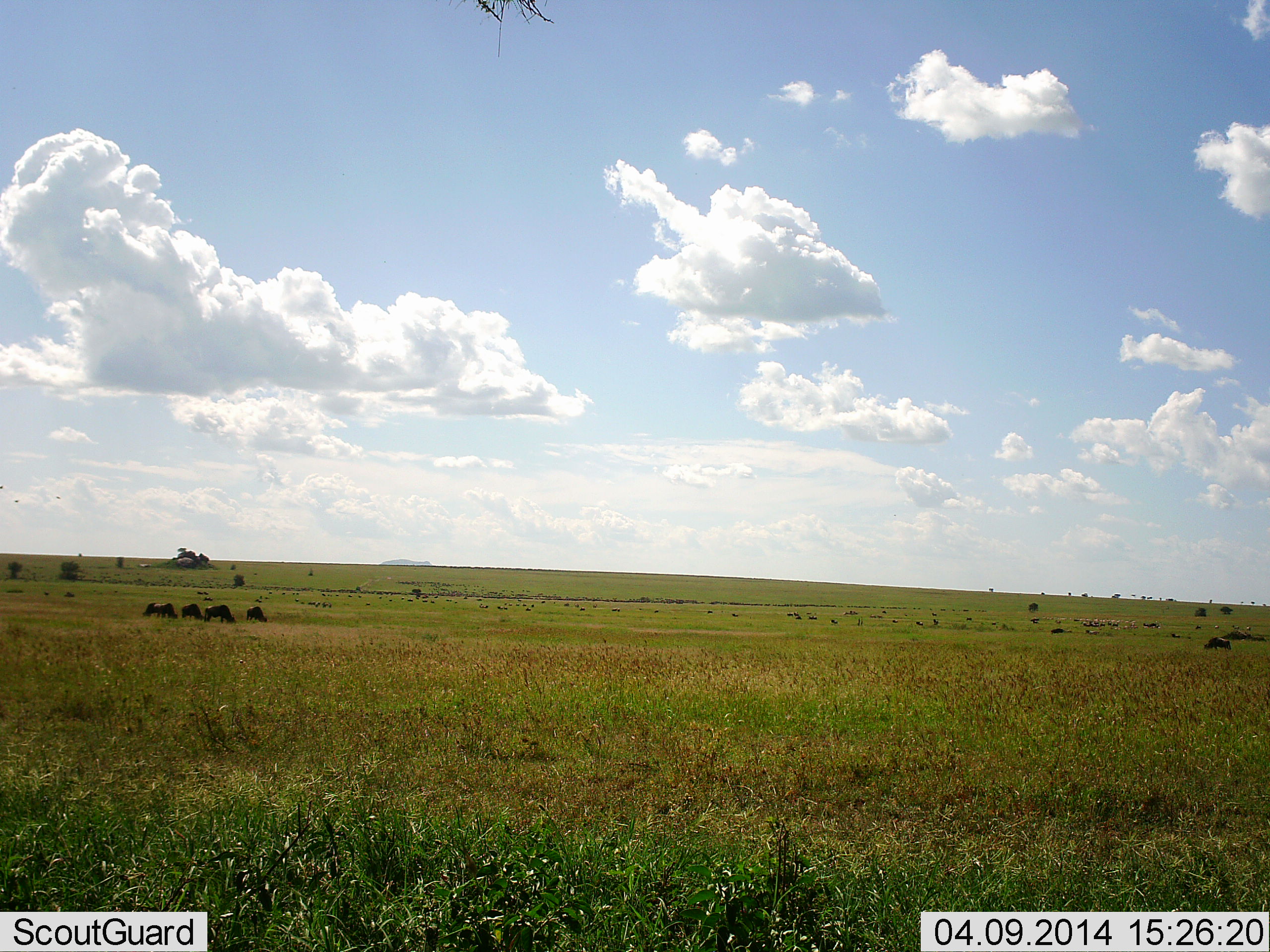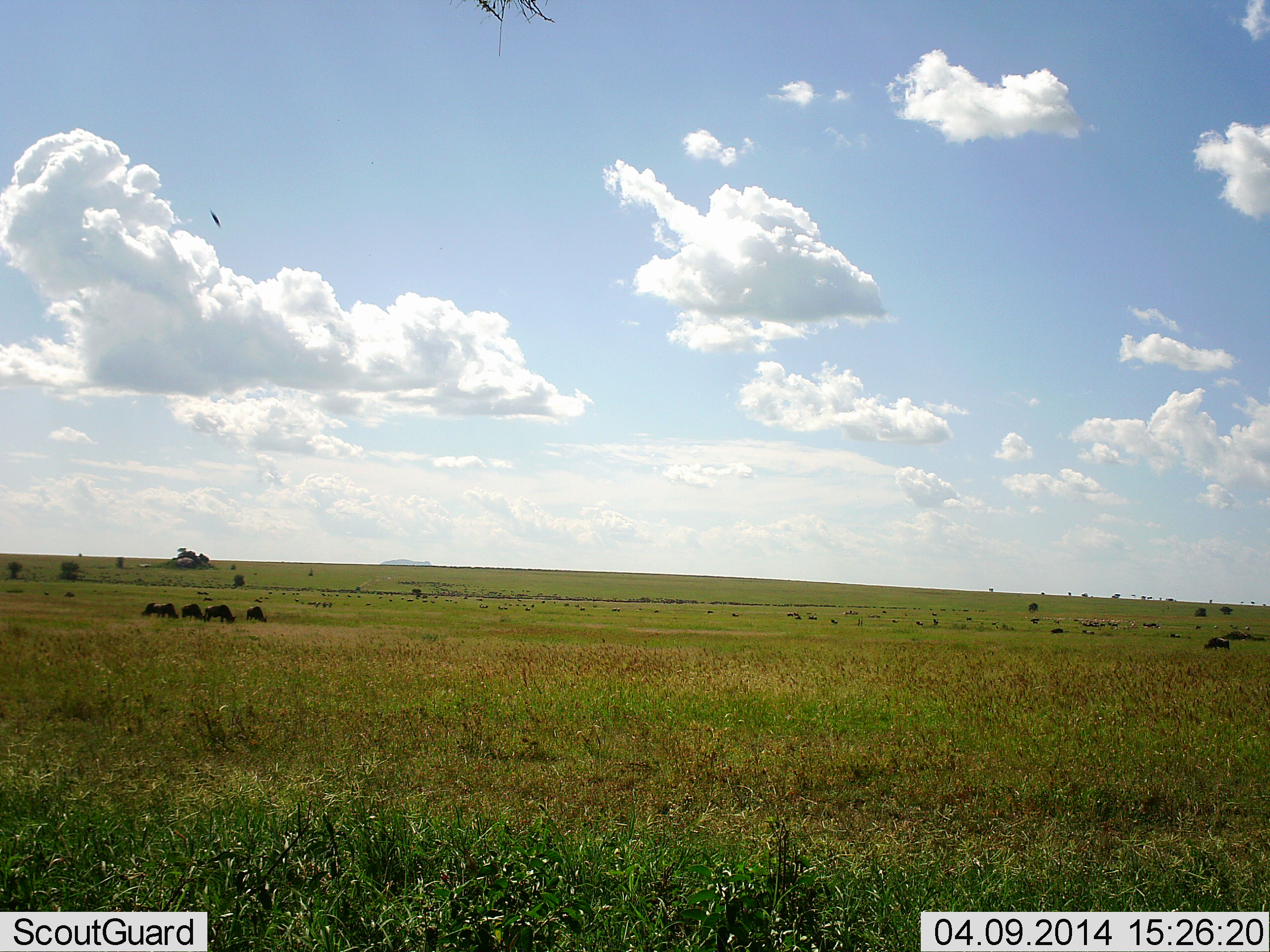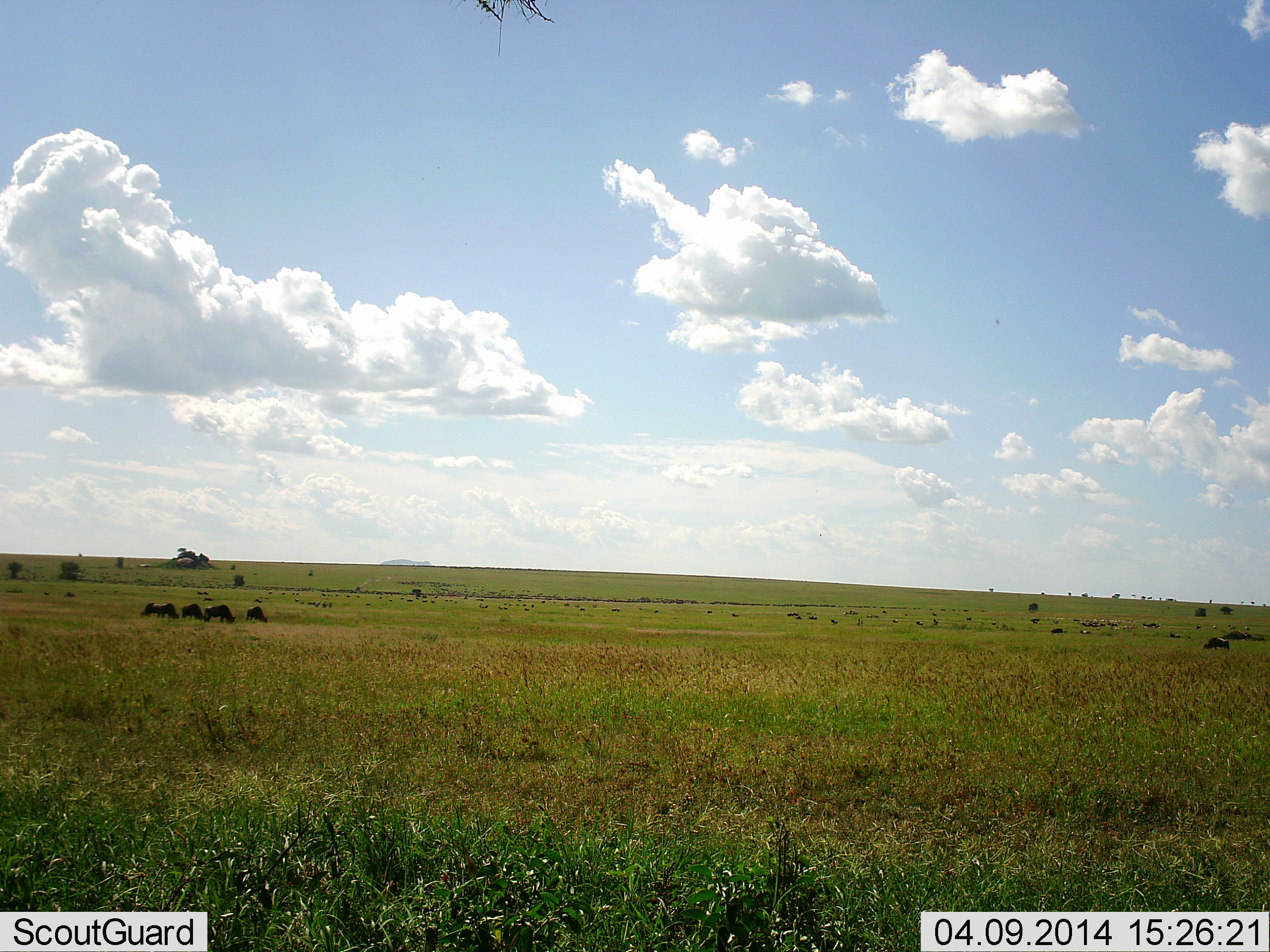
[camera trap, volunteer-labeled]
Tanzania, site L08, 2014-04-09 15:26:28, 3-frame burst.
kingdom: Animalia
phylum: Chordata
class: Mammalia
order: Artiodactyla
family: Bovidae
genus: Connochaetes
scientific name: Connochaetes taurinus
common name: blue wildebeest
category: wildebeest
Wildebeest (blue wildebeest) (Connochaetes taurinus), count 6. Behavior (volunteer vote fractions): standing 33%, resting 0%, moving 0%, interacting 0%. Young present (vote fraction): 0%. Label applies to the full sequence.